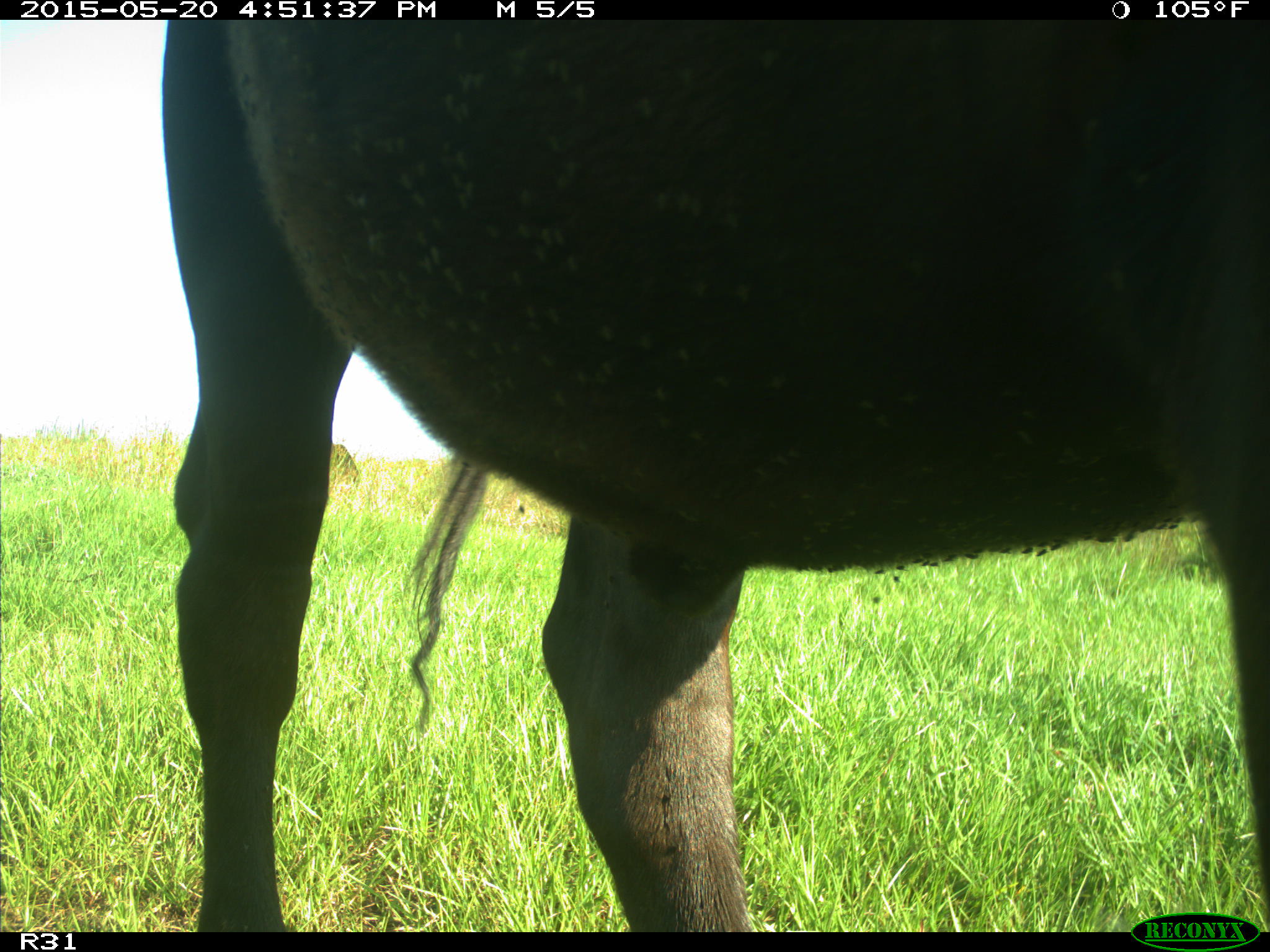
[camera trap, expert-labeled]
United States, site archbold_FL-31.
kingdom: Animalia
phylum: Chordata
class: Mammalia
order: Artiodactyla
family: Bovidae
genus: Bos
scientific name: Bos taurus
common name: domestic cow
Bos taurus (domestic cow).